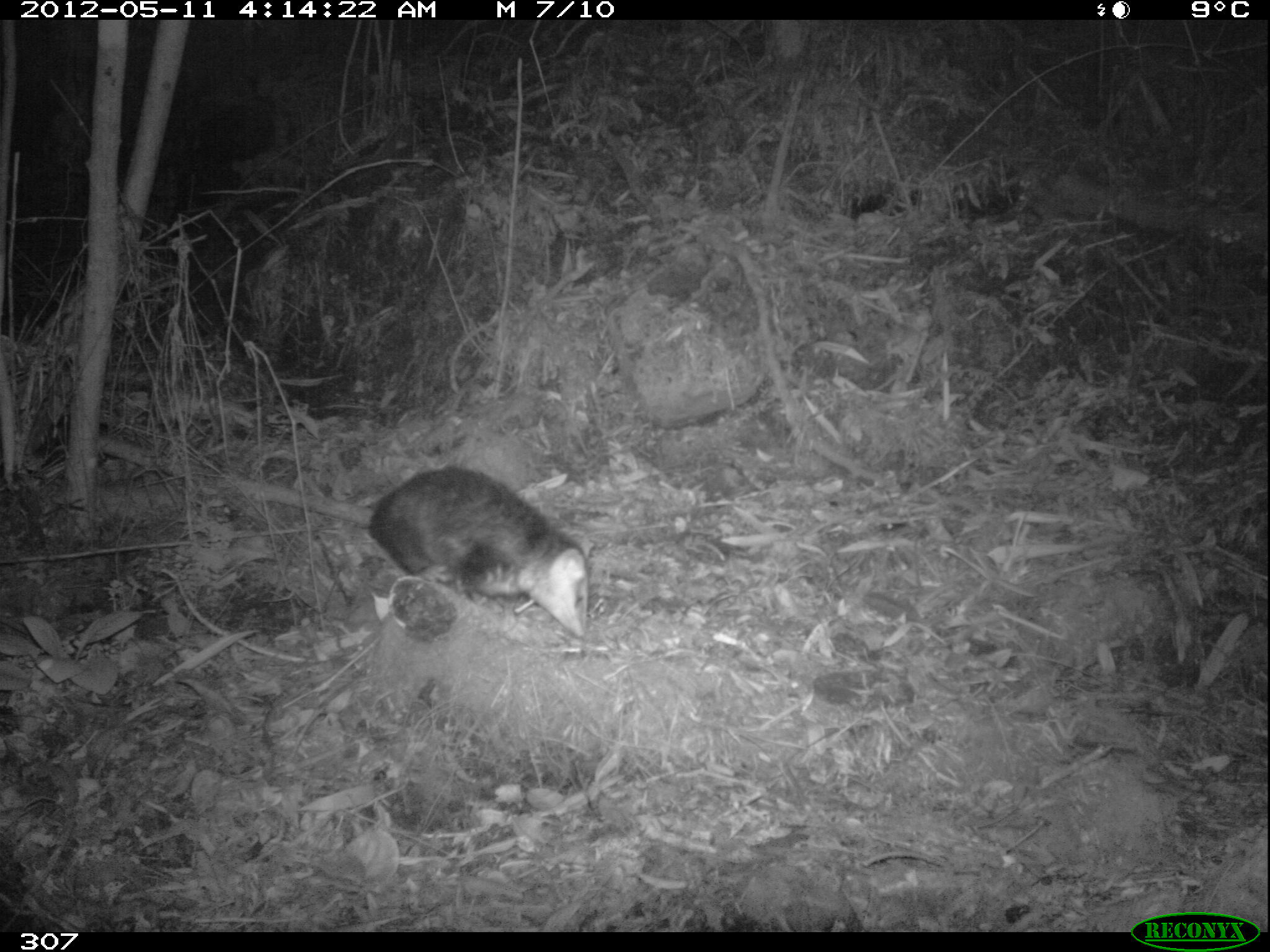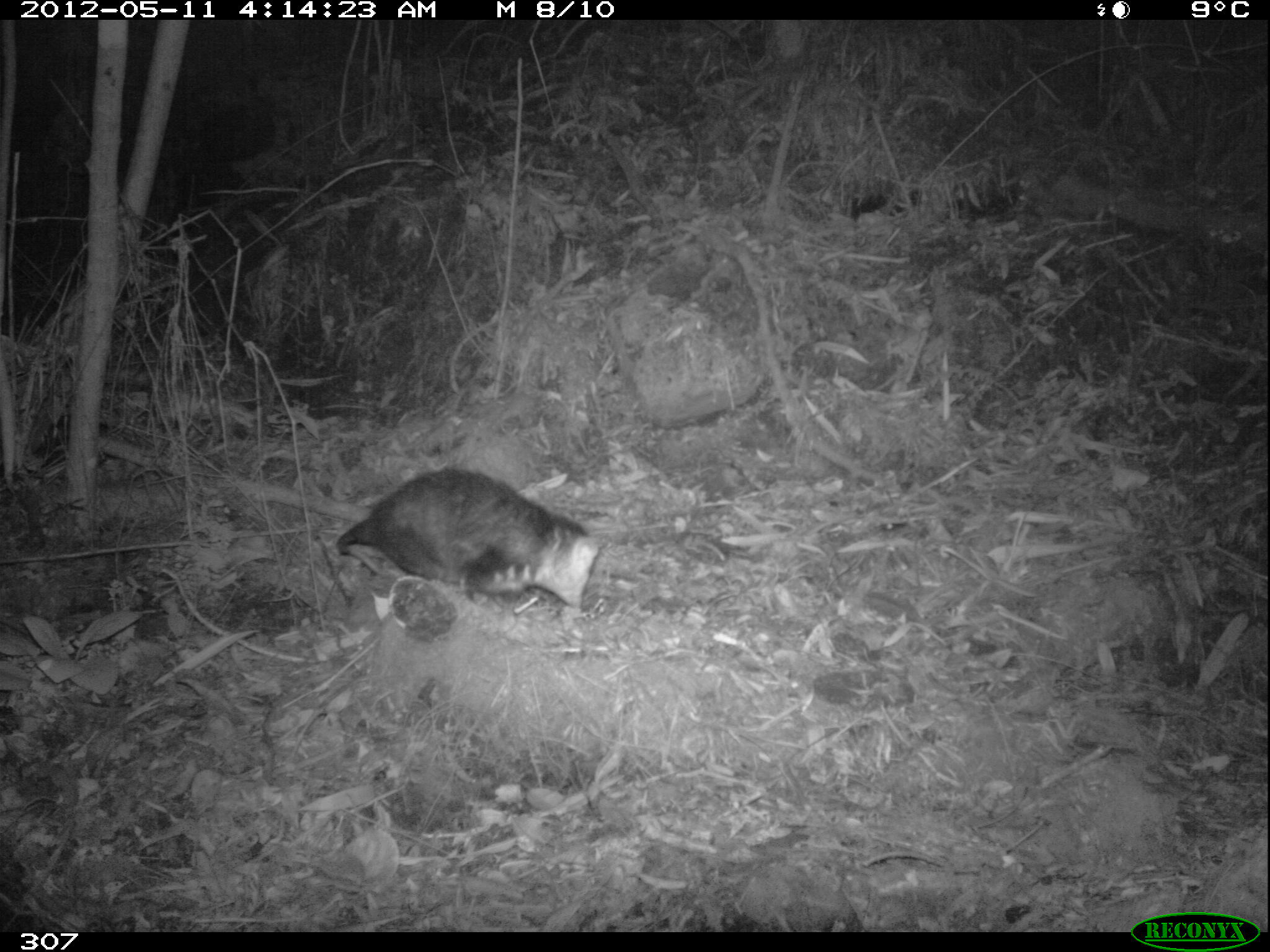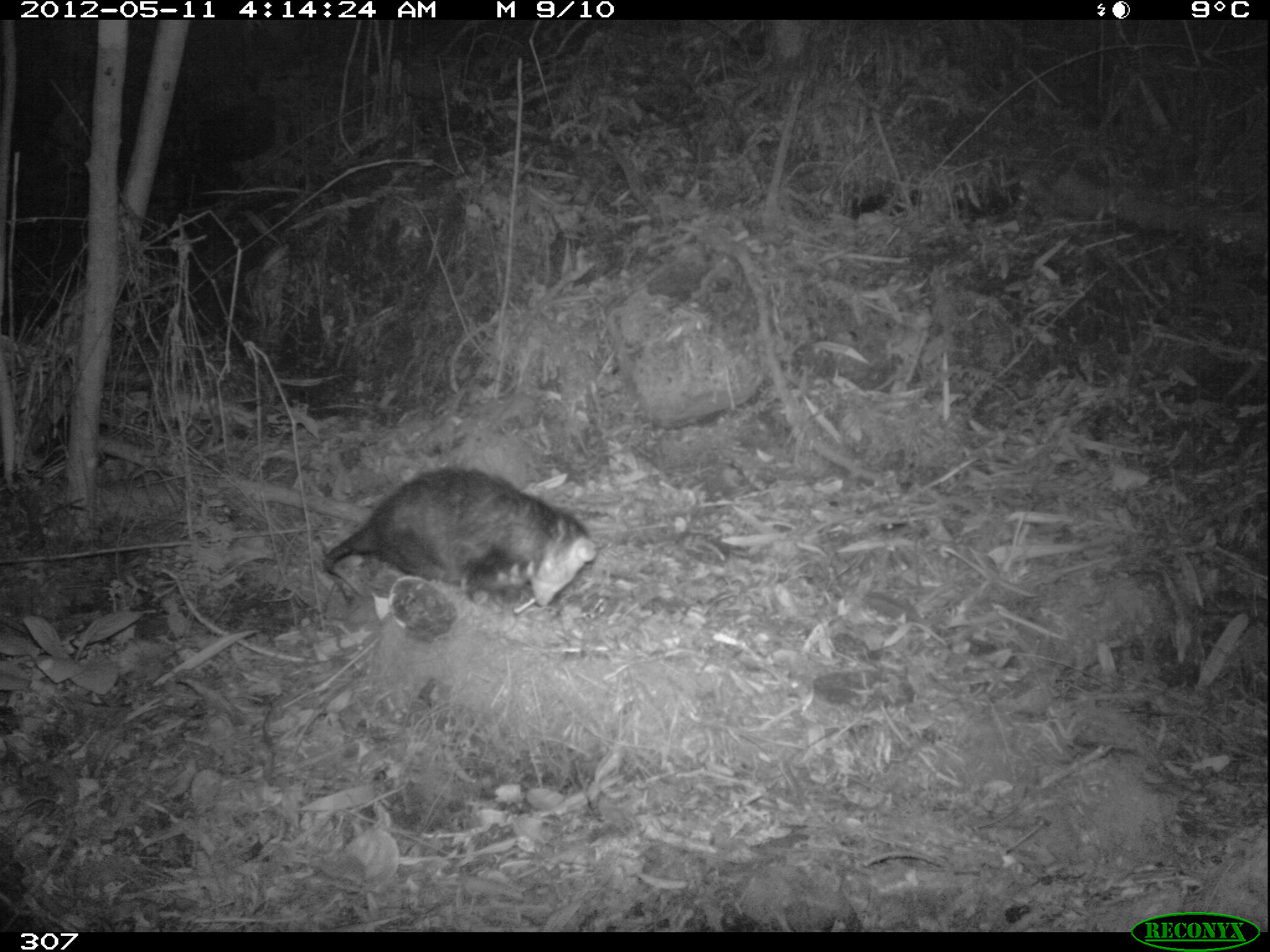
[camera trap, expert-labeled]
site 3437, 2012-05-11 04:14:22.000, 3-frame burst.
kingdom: Animalia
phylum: Chordata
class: Mammalia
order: Didelphimorphia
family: Didelphidae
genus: Didelphis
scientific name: Didelphis pernigra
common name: andean white-eared opossum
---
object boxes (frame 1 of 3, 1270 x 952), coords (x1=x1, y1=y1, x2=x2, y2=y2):
didelphis pernigra: (x1=368, y1=465, x2=590, y2=637)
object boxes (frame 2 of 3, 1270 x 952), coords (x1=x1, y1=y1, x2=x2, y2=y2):
didelphis pernigra: (x1=333, y1=466, x2=597, y2=608)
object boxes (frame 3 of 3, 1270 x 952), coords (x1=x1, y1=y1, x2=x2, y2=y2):
didelphis pernigra: (x1=323, y1=469, x2=595, y2=604)